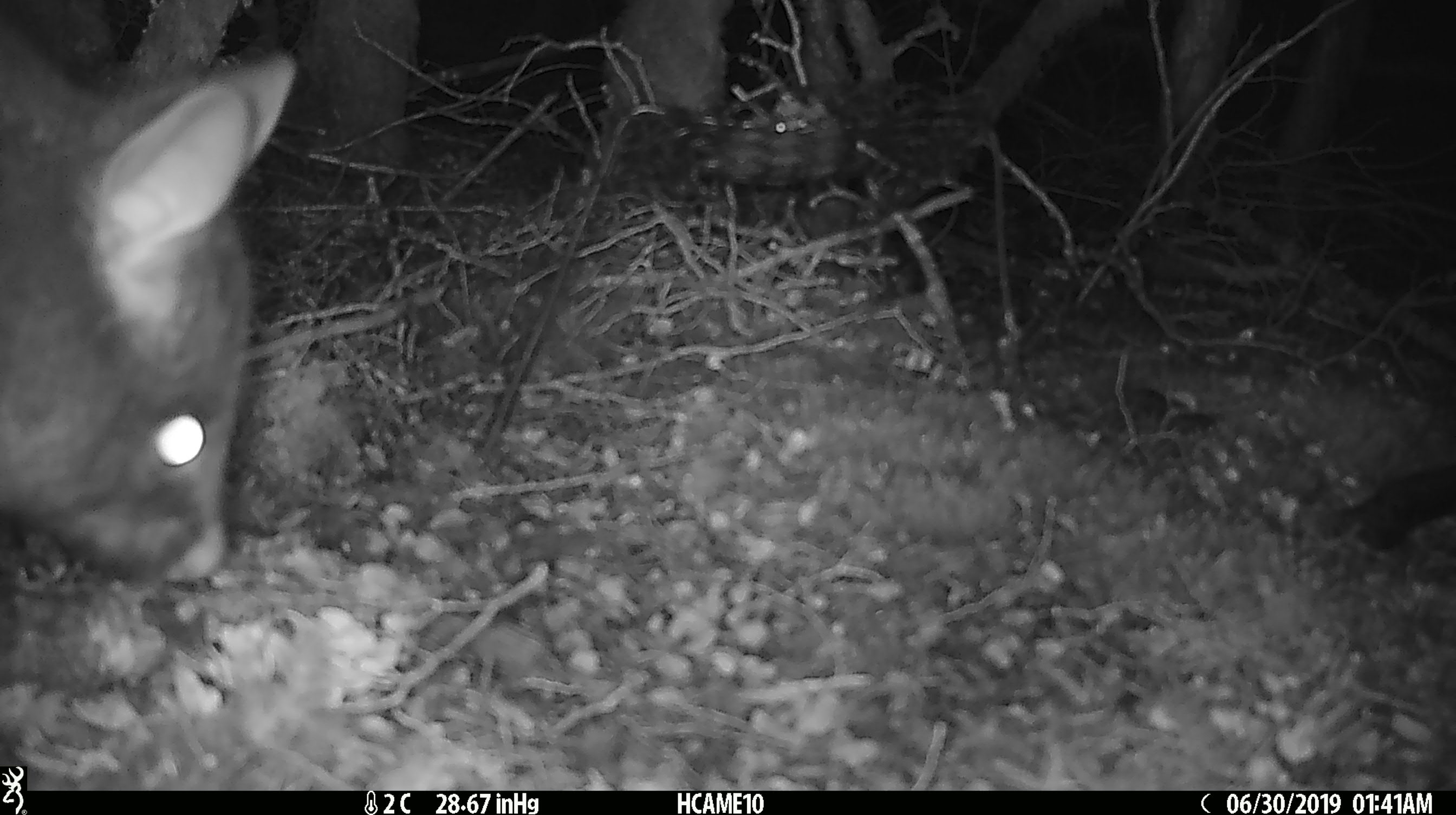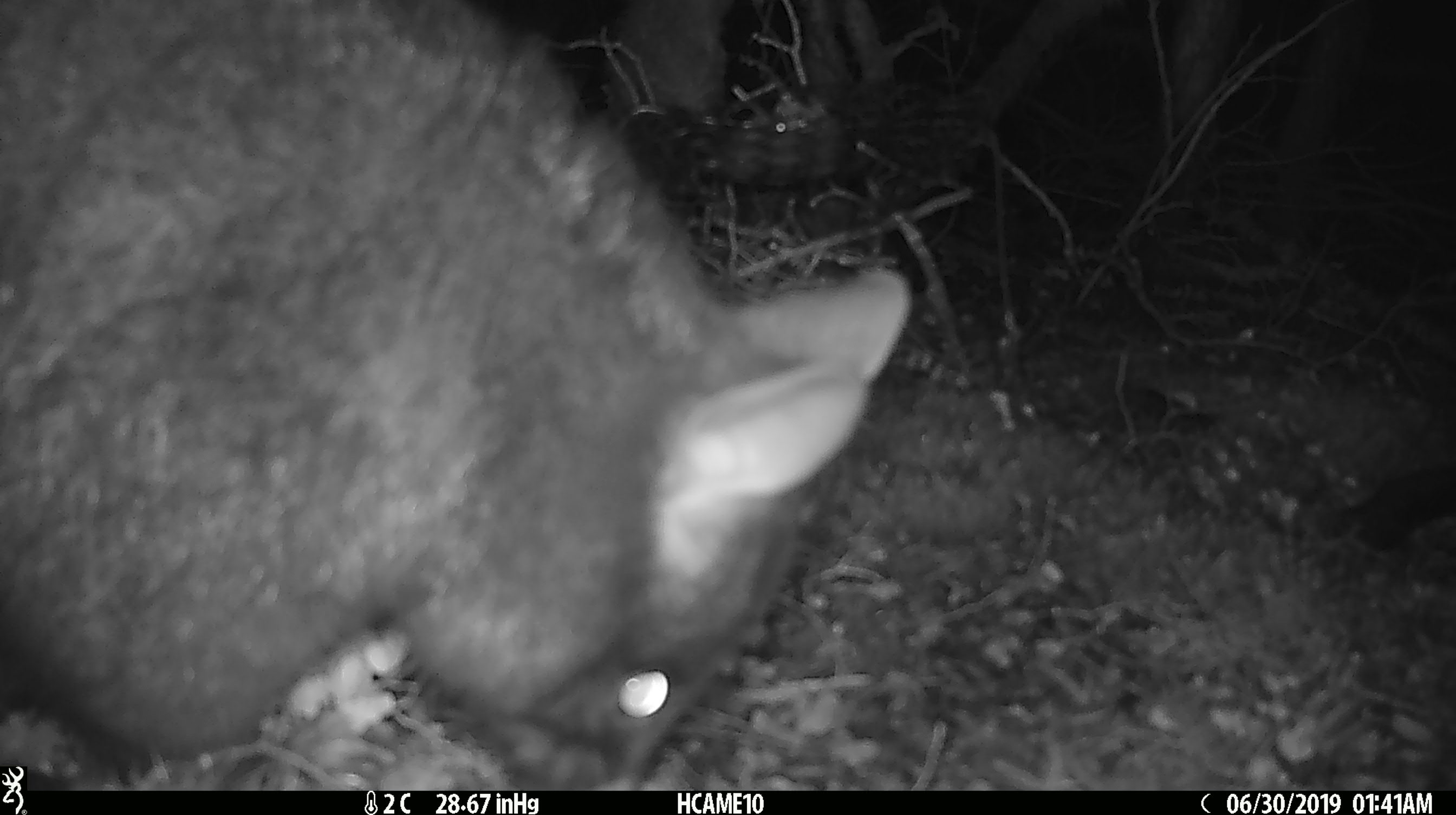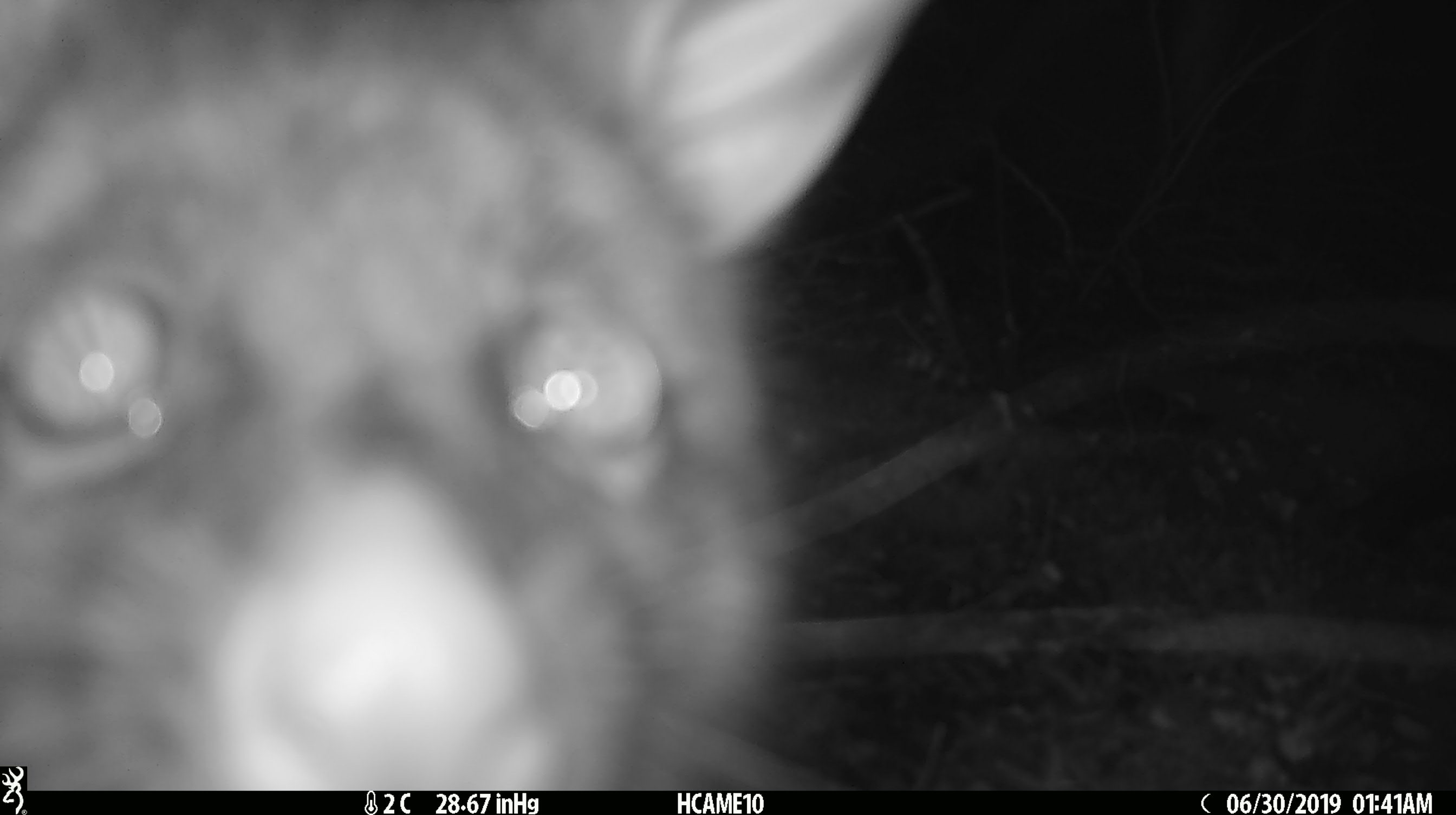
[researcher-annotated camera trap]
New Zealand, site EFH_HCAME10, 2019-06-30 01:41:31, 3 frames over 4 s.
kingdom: Animalia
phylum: Chordata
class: Mammalia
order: Diprotodontia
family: Phalangeridae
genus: Trichosurus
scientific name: Trichosurus vulpecula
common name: common brushtail possum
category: possum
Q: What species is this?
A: Possum (common brushtail possum) (Trichosurus vulpecula).